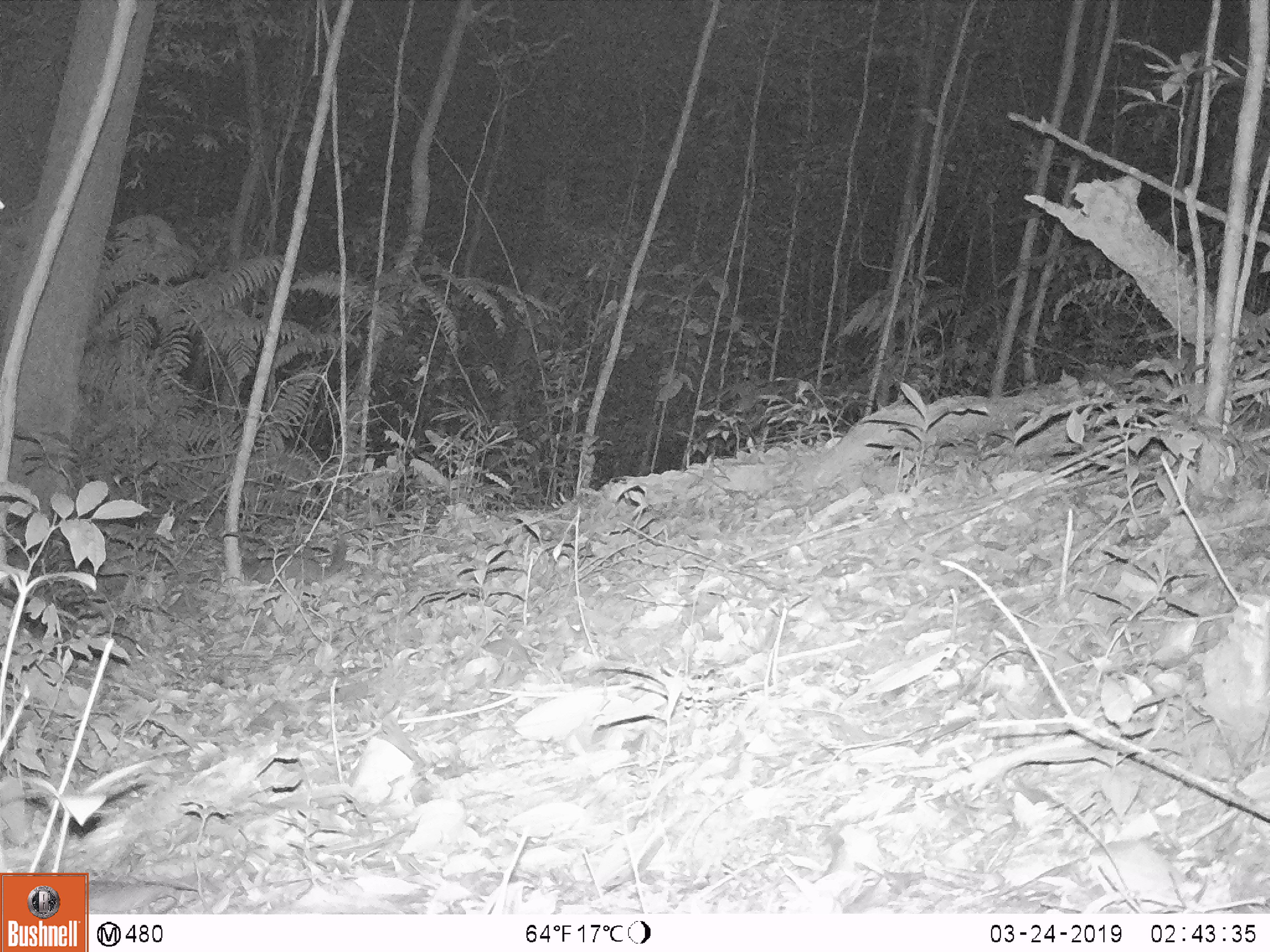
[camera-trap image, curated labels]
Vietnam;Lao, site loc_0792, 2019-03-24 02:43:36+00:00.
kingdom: Animalia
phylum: Chordata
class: Mammalia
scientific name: Mammalia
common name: mammal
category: unidentified small mammal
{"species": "unidentified small mammal (mammal) (Mammalia)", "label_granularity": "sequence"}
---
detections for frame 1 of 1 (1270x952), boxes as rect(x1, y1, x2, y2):
unidentified small mammal: rect(244, 537, 347, 587)